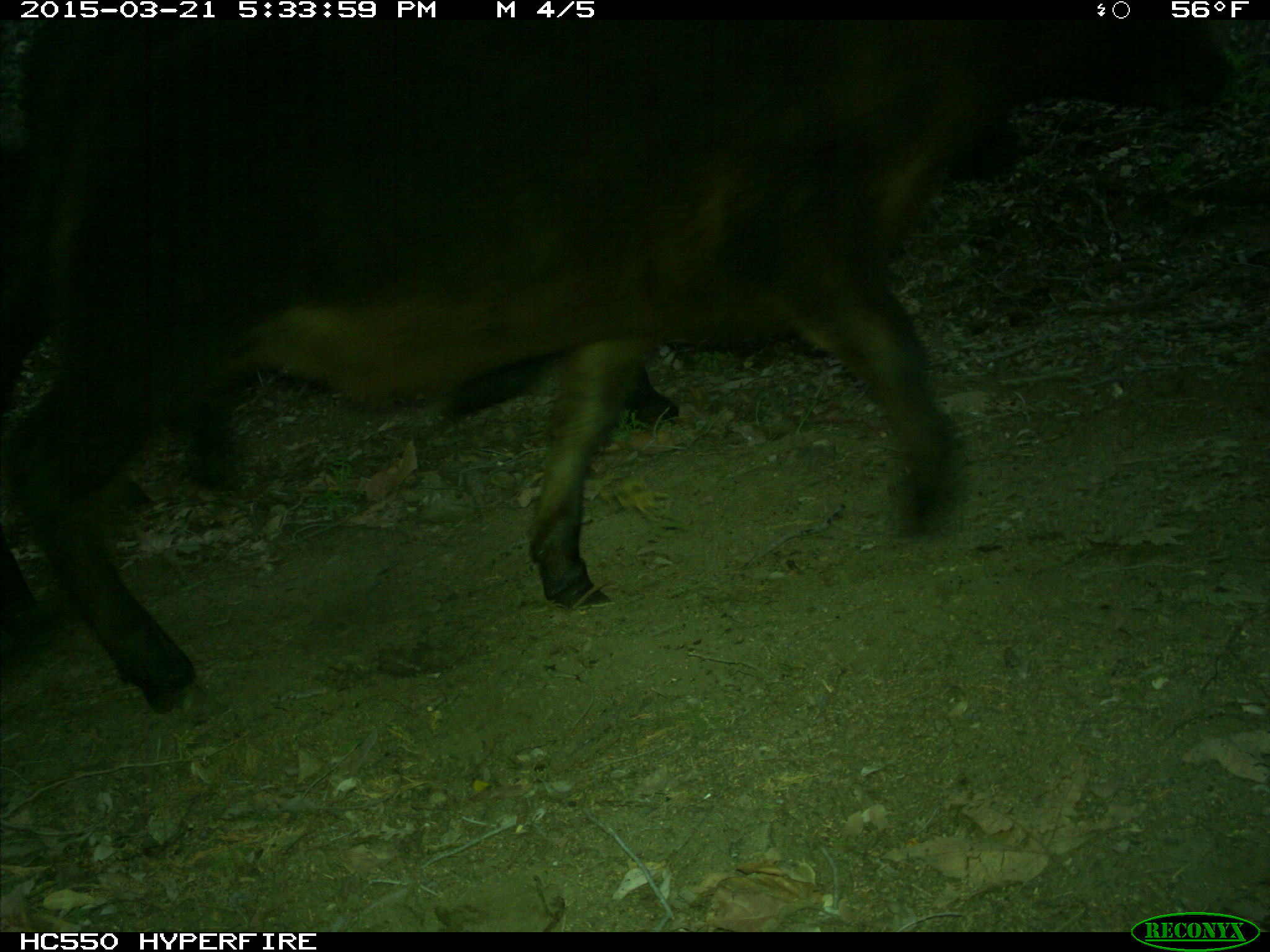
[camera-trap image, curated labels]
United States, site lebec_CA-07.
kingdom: Animalia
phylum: Chordata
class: Mammalia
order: Artiodactyla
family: Bovidae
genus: Bos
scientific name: Bos taurus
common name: domestic cow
Bos taurus (domestic cow).